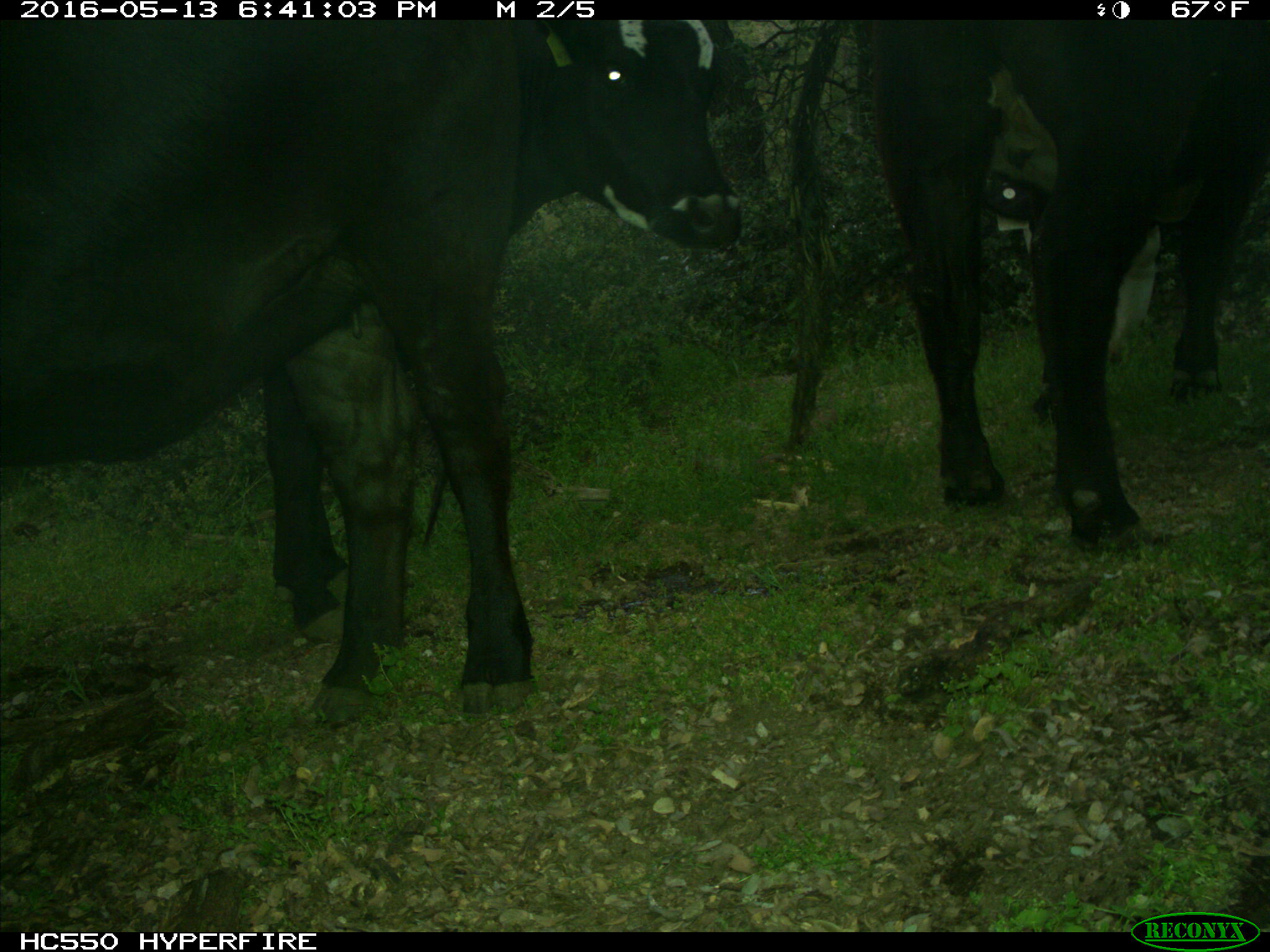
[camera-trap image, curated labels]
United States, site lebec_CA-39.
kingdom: Animalia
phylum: Chordata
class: Mammalia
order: Artiodactyla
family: Bovidae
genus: Bos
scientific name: Bos taurus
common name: domestic cow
Bos taurus (domestic cow).